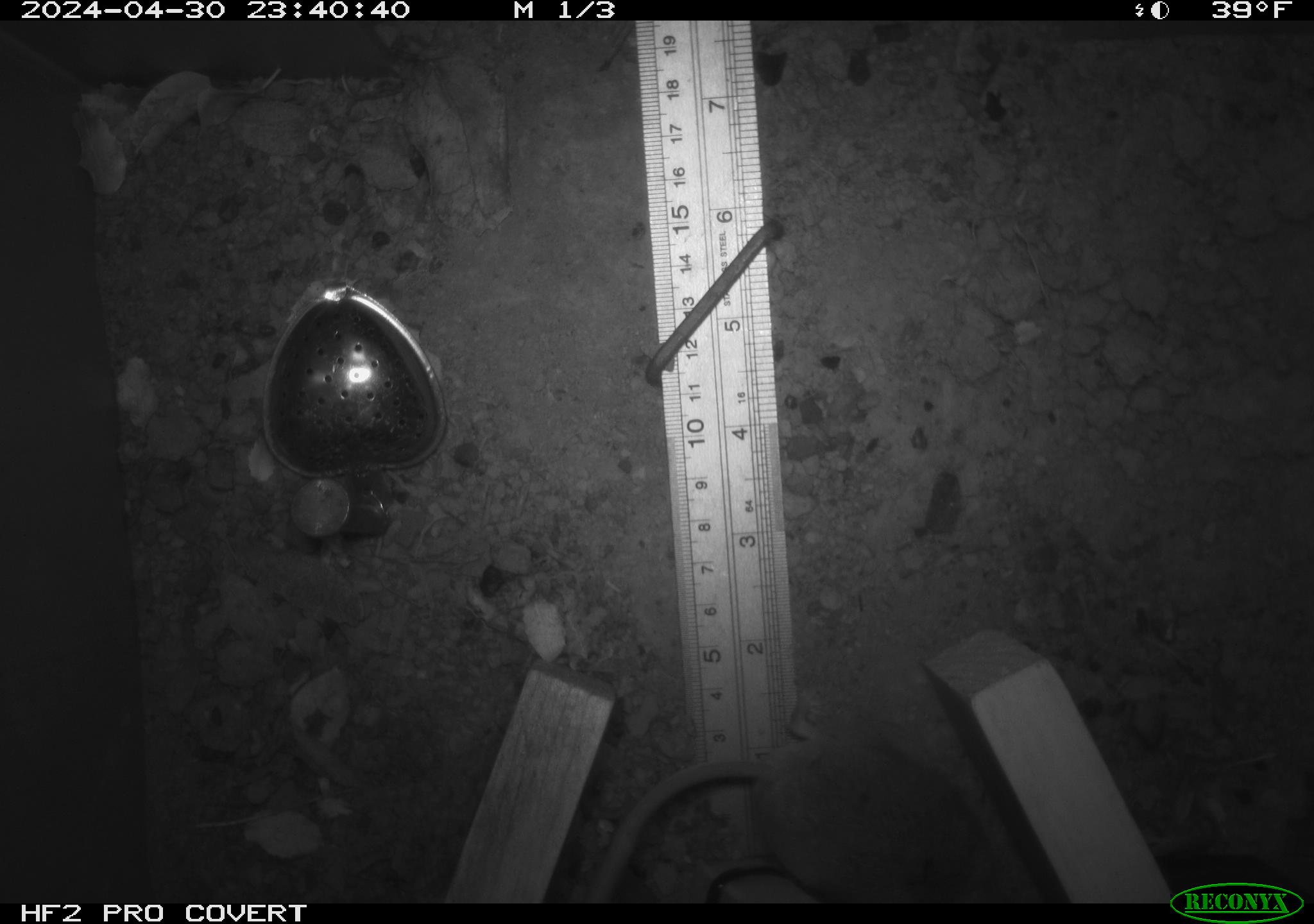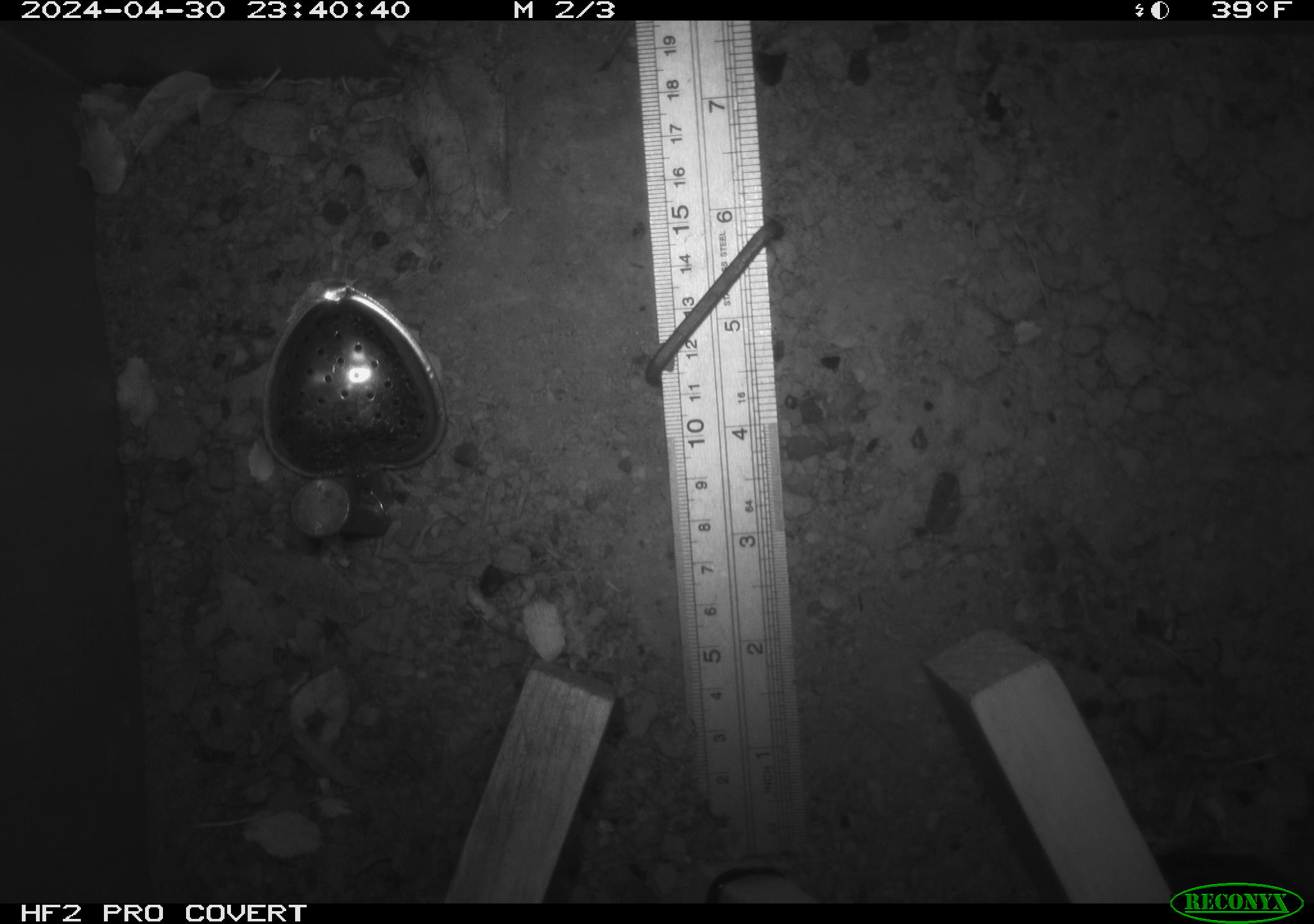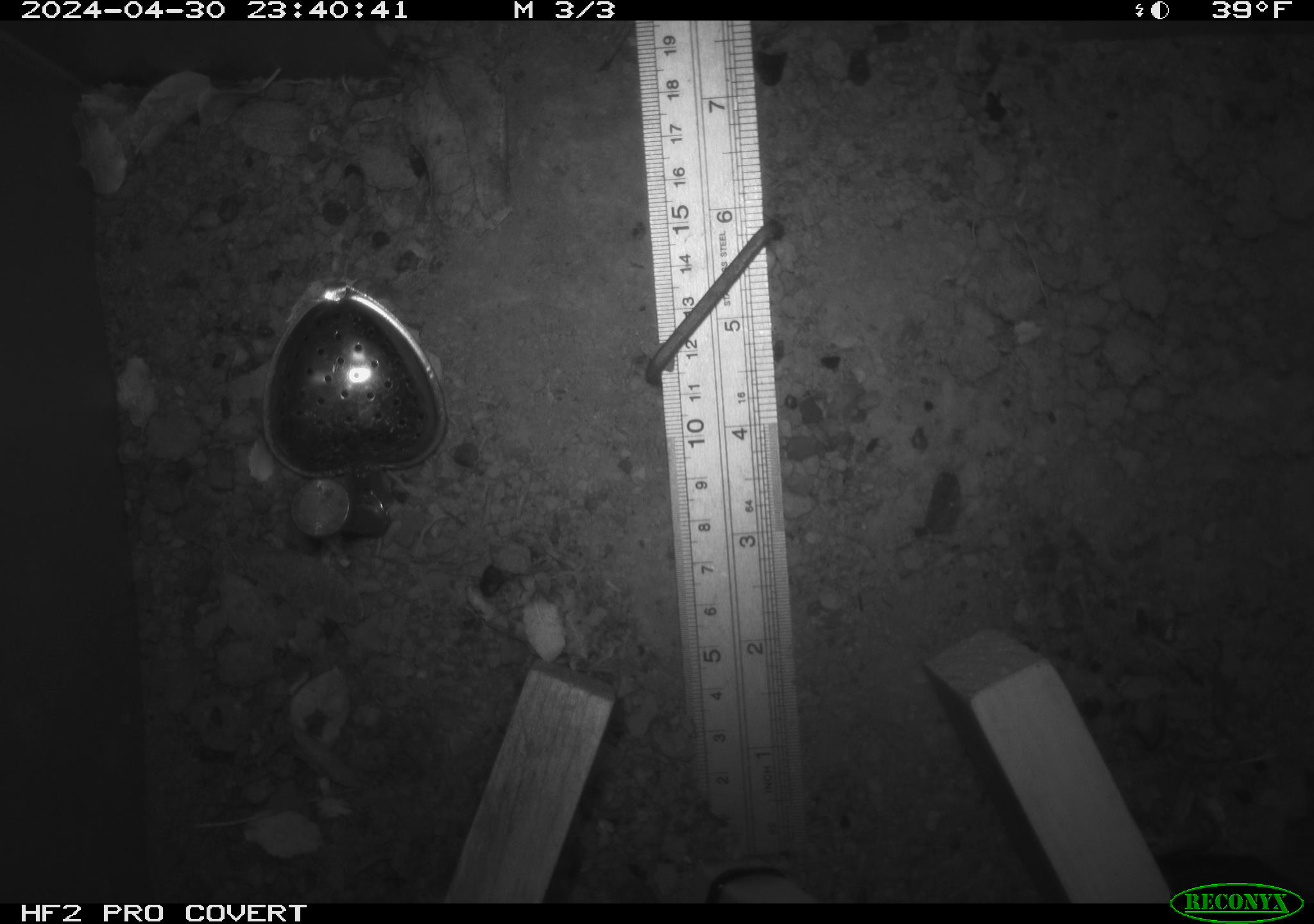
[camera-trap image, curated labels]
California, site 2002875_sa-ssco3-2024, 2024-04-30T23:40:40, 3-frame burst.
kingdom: Animalia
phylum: Chordata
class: Mammalia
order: Rodentia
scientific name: Rodentia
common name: rodent